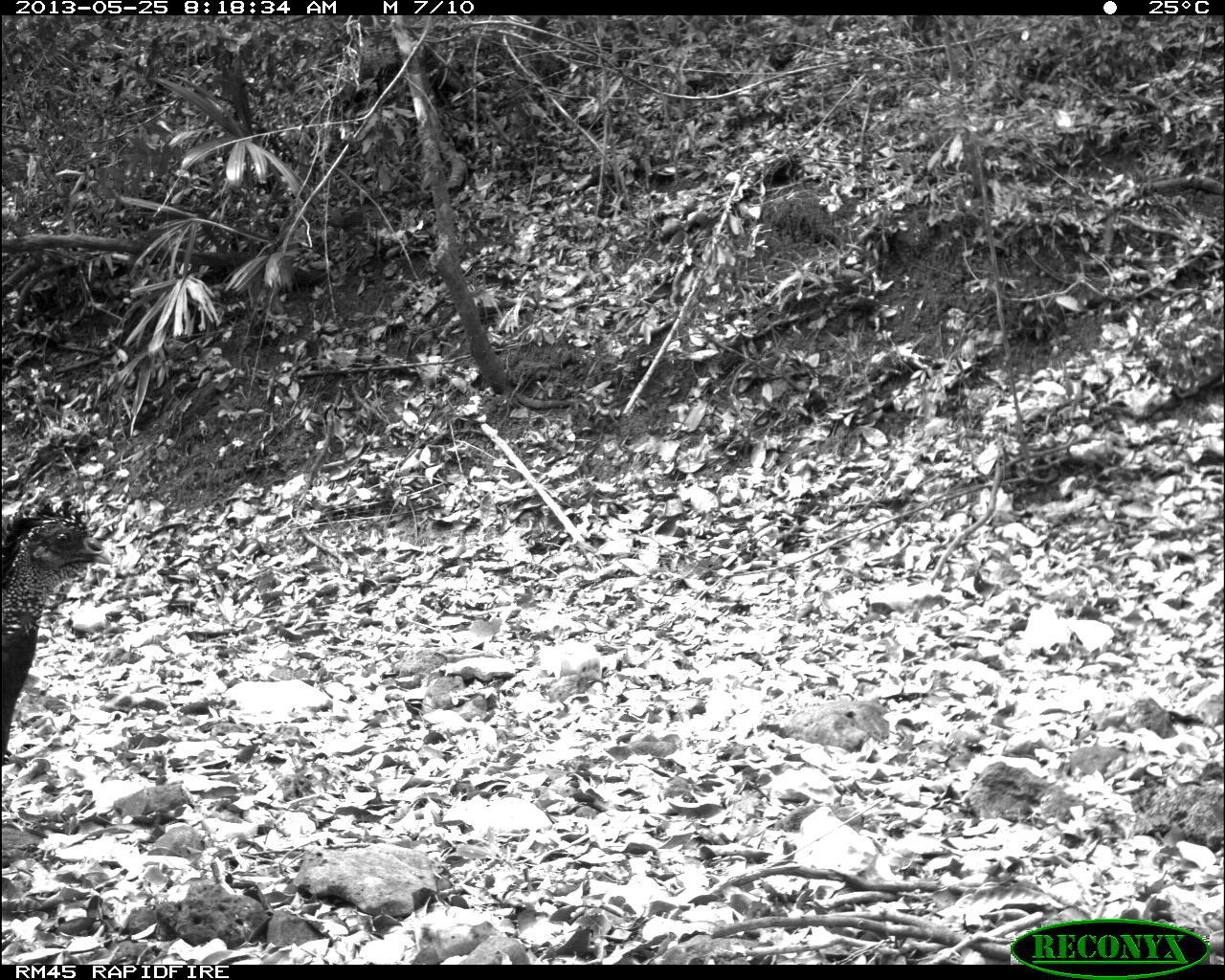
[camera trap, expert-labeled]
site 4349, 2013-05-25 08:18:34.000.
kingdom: Animalia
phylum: Chordata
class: Aves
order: Galliformes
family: Cracidae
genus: Crax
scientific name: Crax rubra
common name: great curassow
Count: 2.